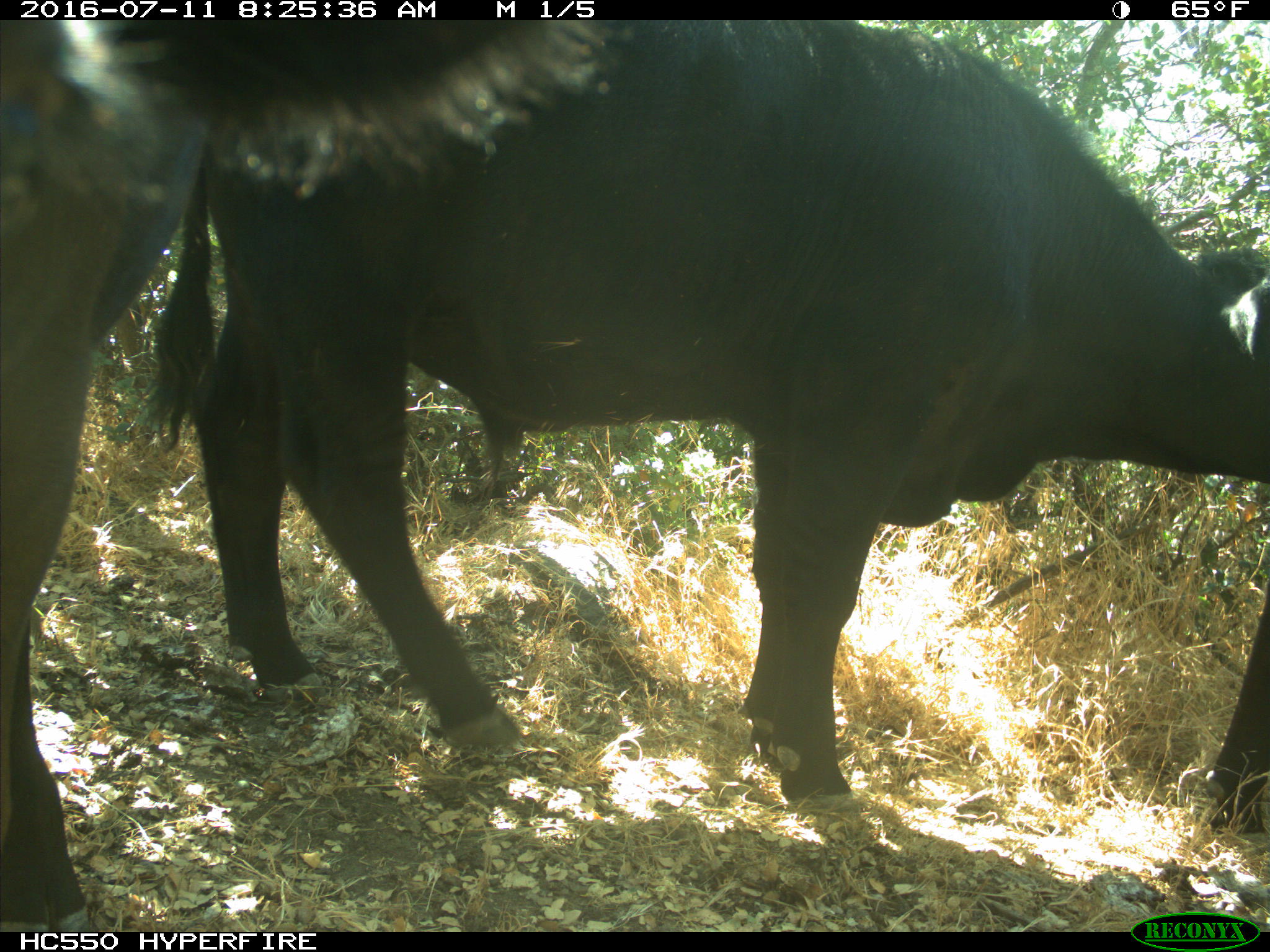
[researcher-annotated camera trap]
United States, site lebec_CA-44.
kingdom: Animalia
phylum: Chordata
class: Mammalia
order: Artiodactyla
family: Bovidae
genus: Bos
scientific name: Bos taurus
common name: domestic cow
Bos taurus (domestic cow).